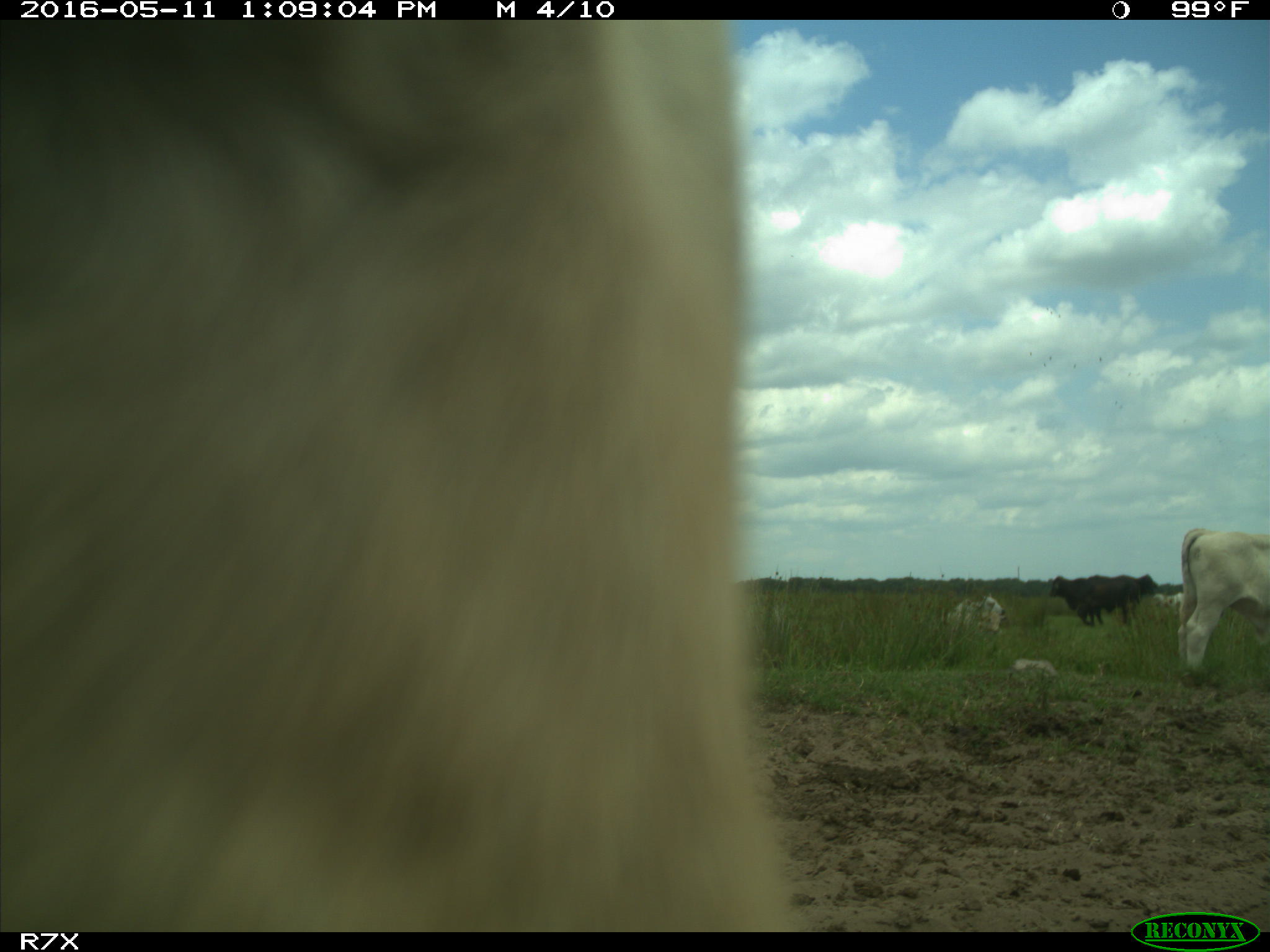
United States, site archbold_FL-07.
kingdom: Animalia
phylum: Chordata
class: Mammalia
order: Artiodactyla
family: Bovidae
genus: Bos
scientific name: Bos taurus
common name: domestic cow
Bos taurus (domestic cow).